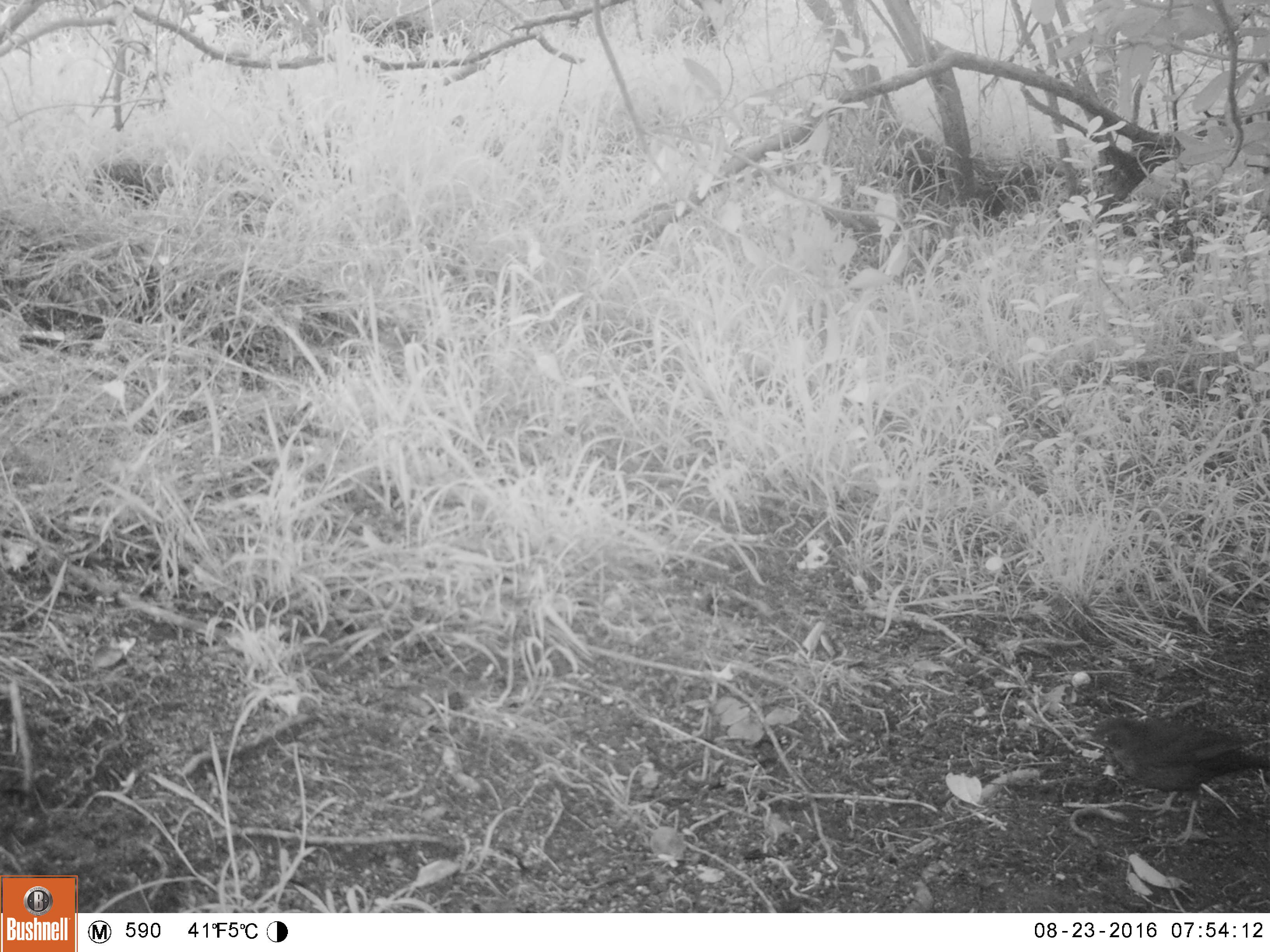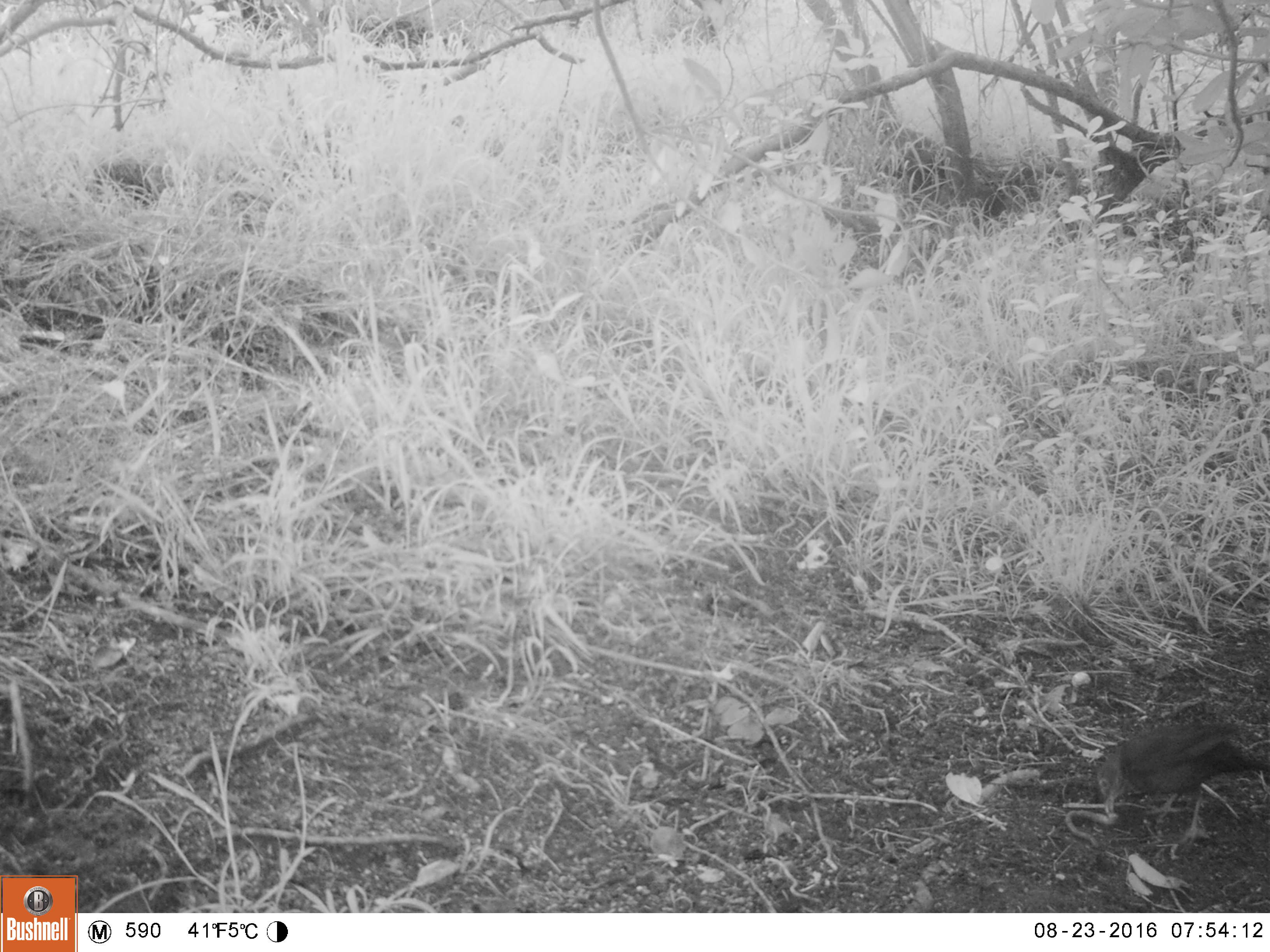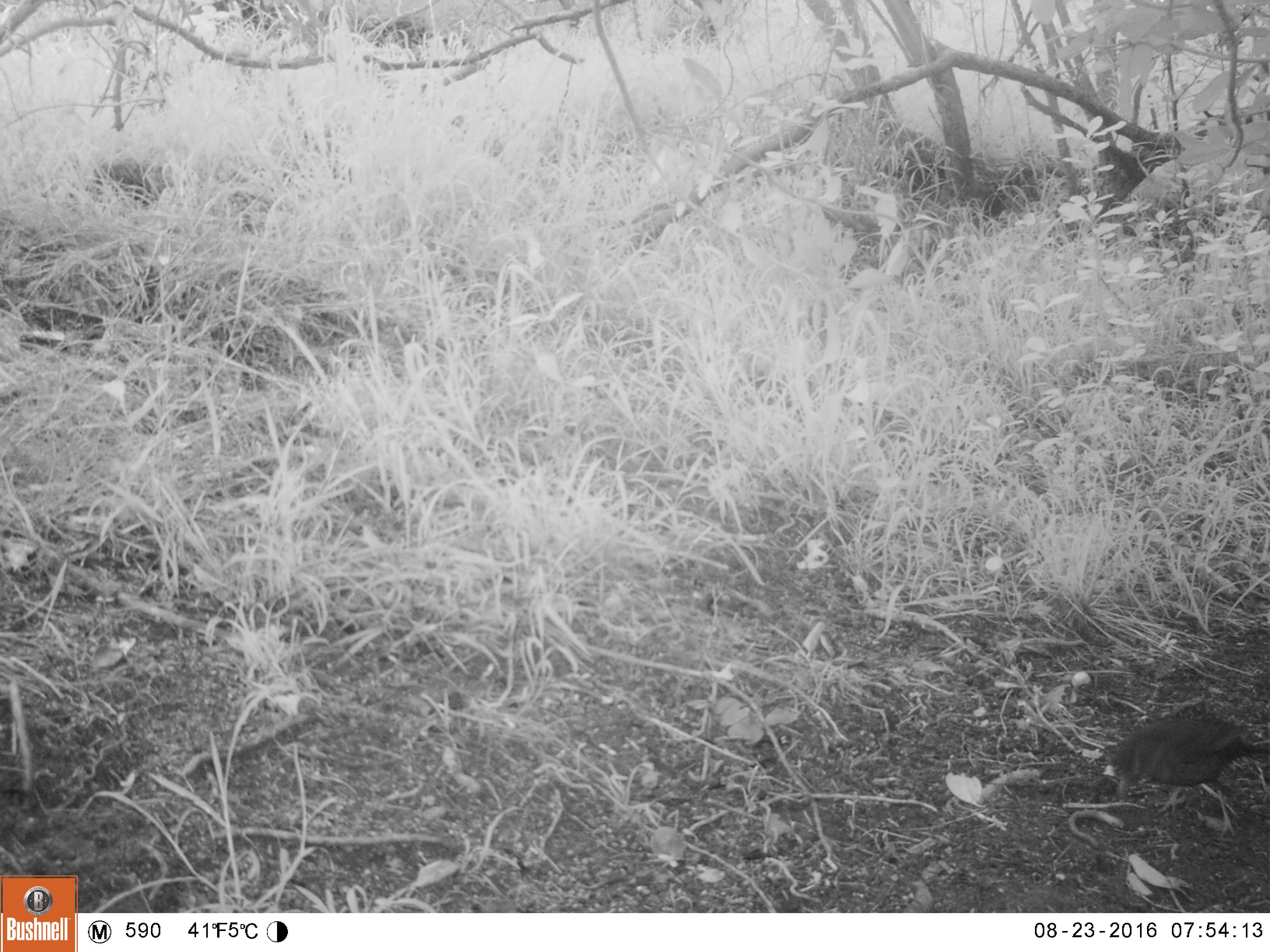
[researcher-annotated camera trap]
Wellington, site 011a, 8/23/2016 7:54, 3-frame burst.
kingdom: Animalia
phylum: Chordata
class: Aves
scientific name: Aves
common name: bird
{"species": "bird (Aves)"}